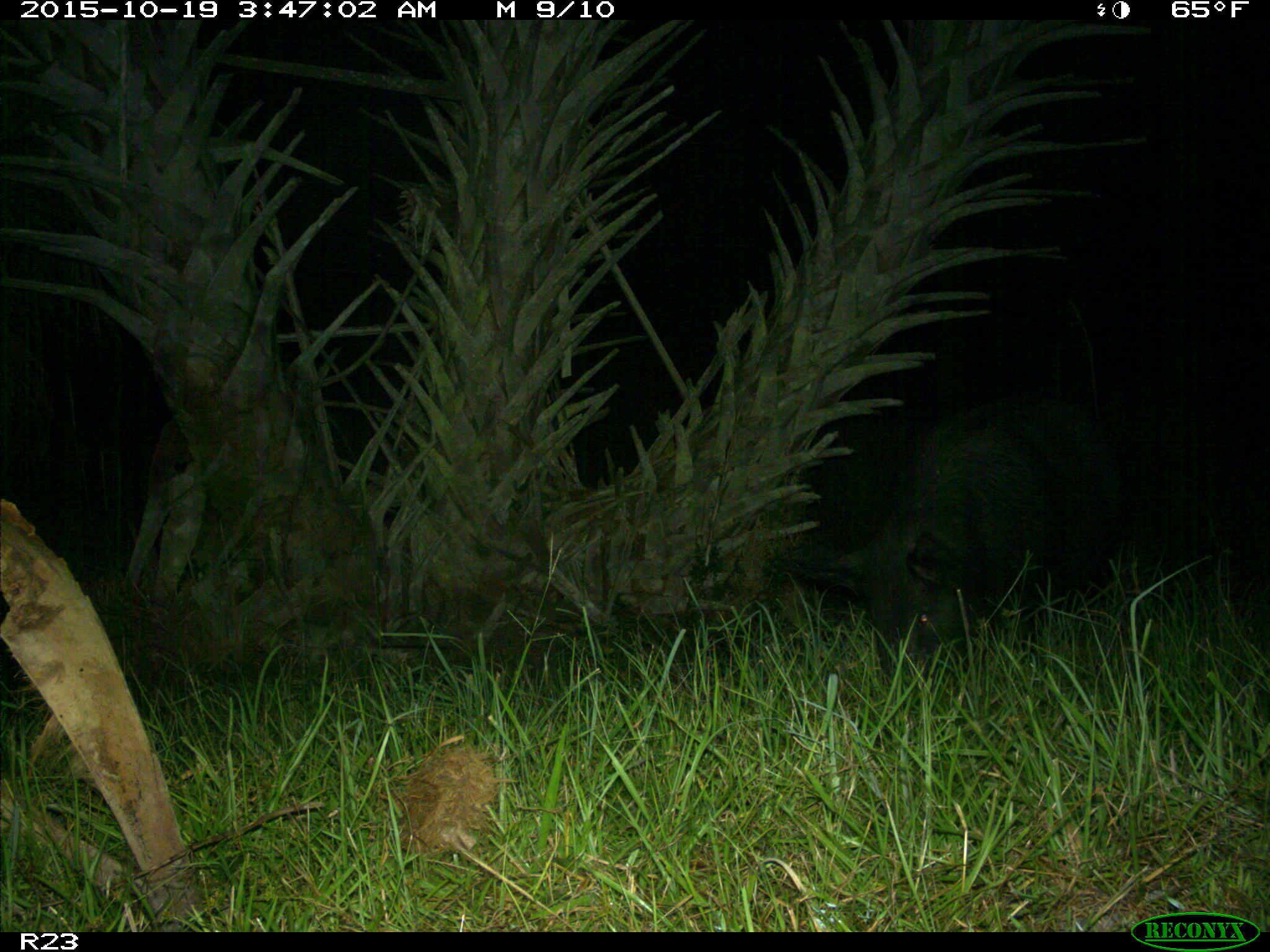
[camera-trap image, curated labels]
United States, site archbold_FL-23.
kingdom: Animalia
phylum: Chordata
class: Mammalia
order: Artiodactyla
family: Suidae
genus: Sus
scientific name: Sus scrofa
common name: wild boar